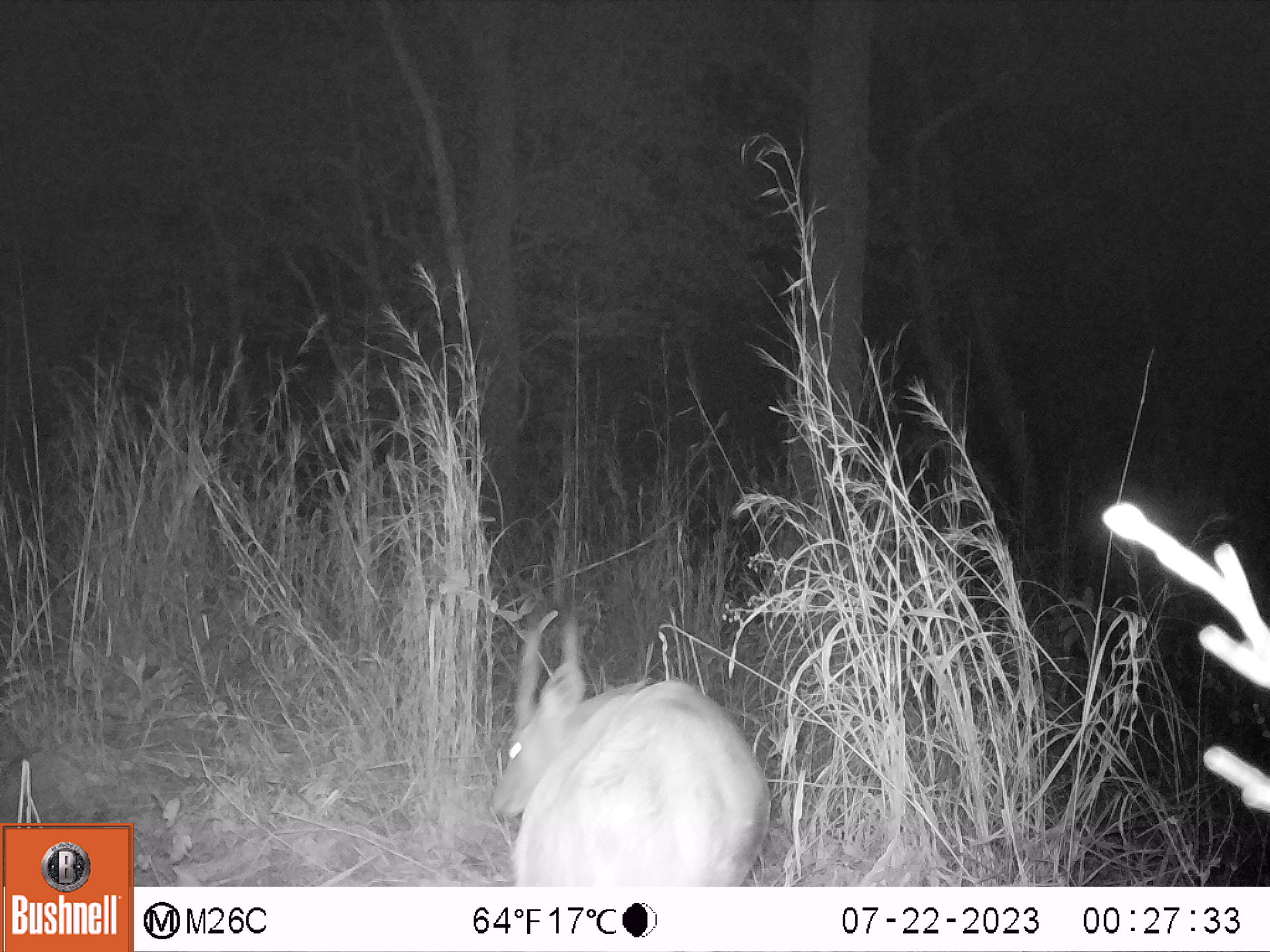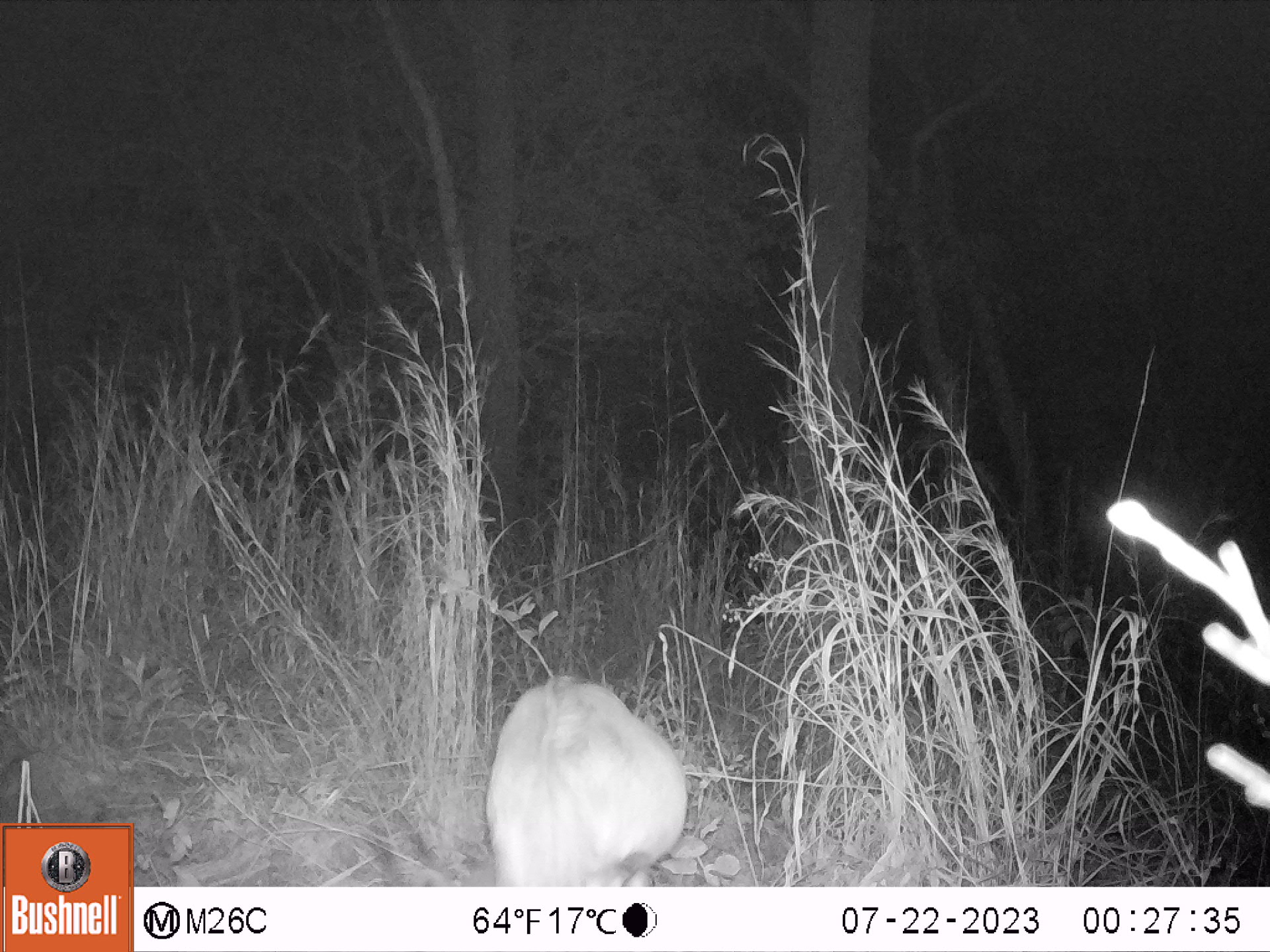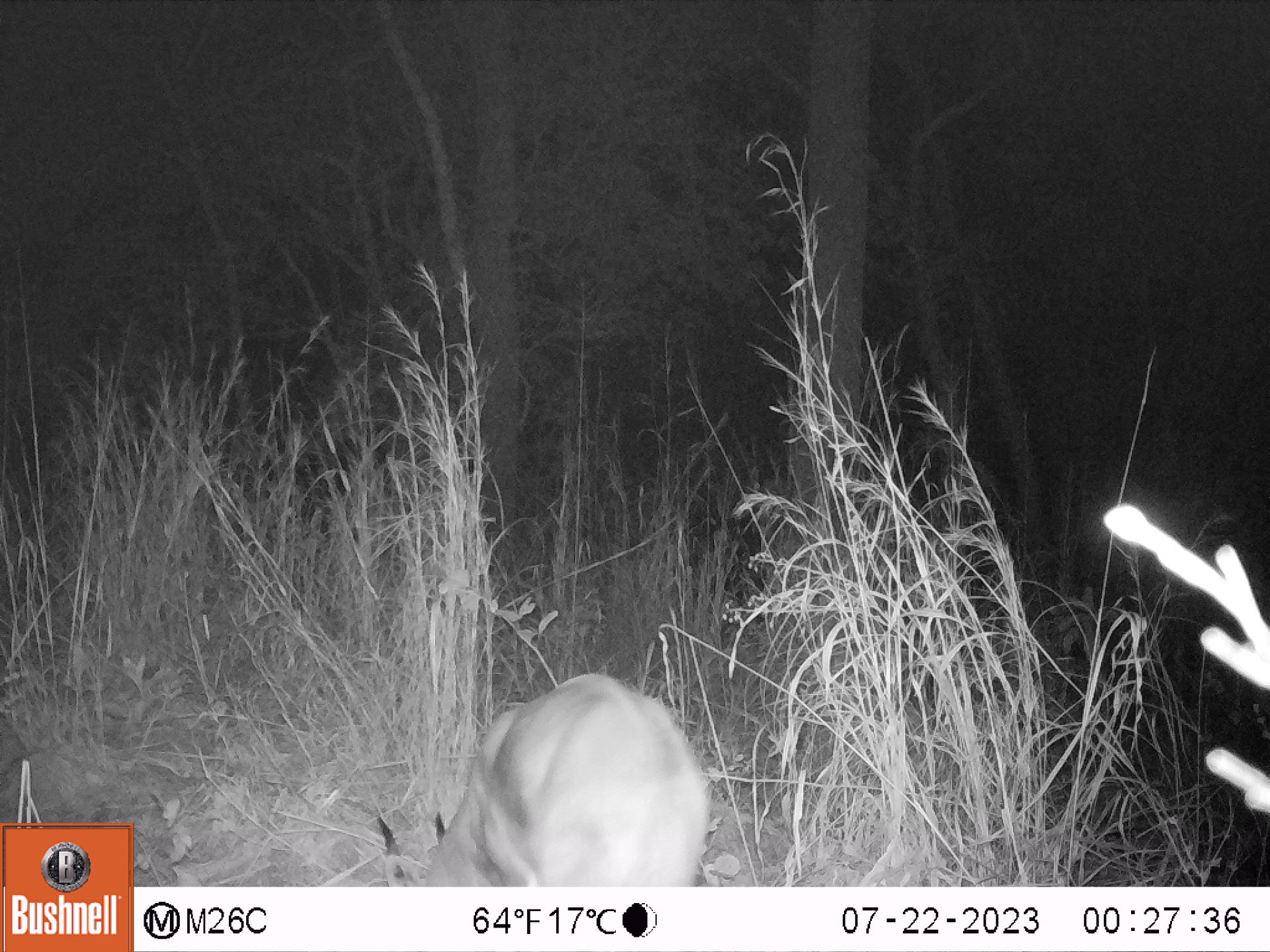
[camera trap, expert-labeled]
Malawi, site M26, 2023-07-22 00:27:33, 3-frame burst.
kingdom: Animalia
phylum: Chordata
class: Mammalia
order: Artiodactyla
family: Bovidae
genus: Tragelaphus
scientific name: Tragelaphus sylvaticus sylvaticus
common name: cape bushbuck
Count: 1.